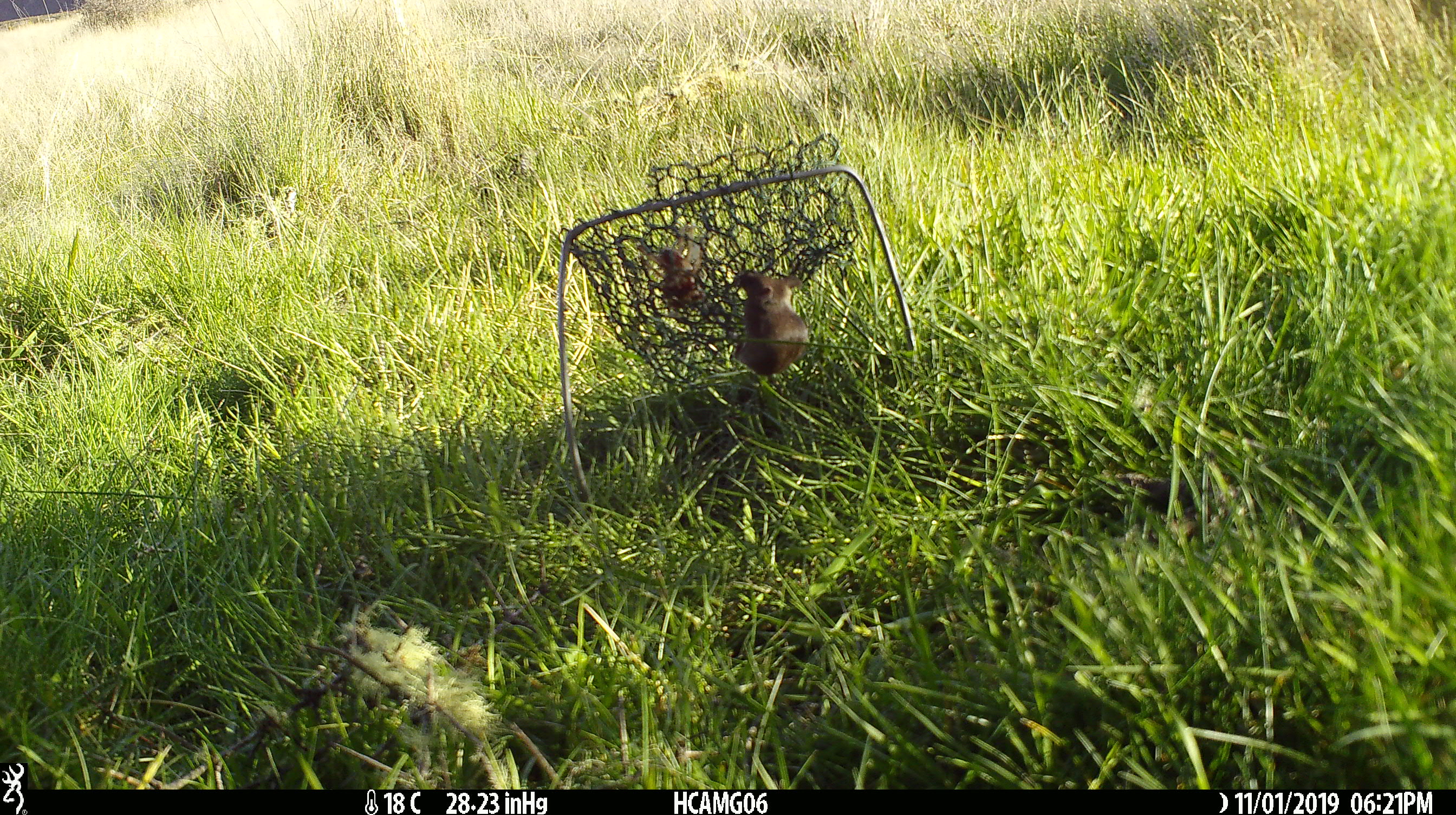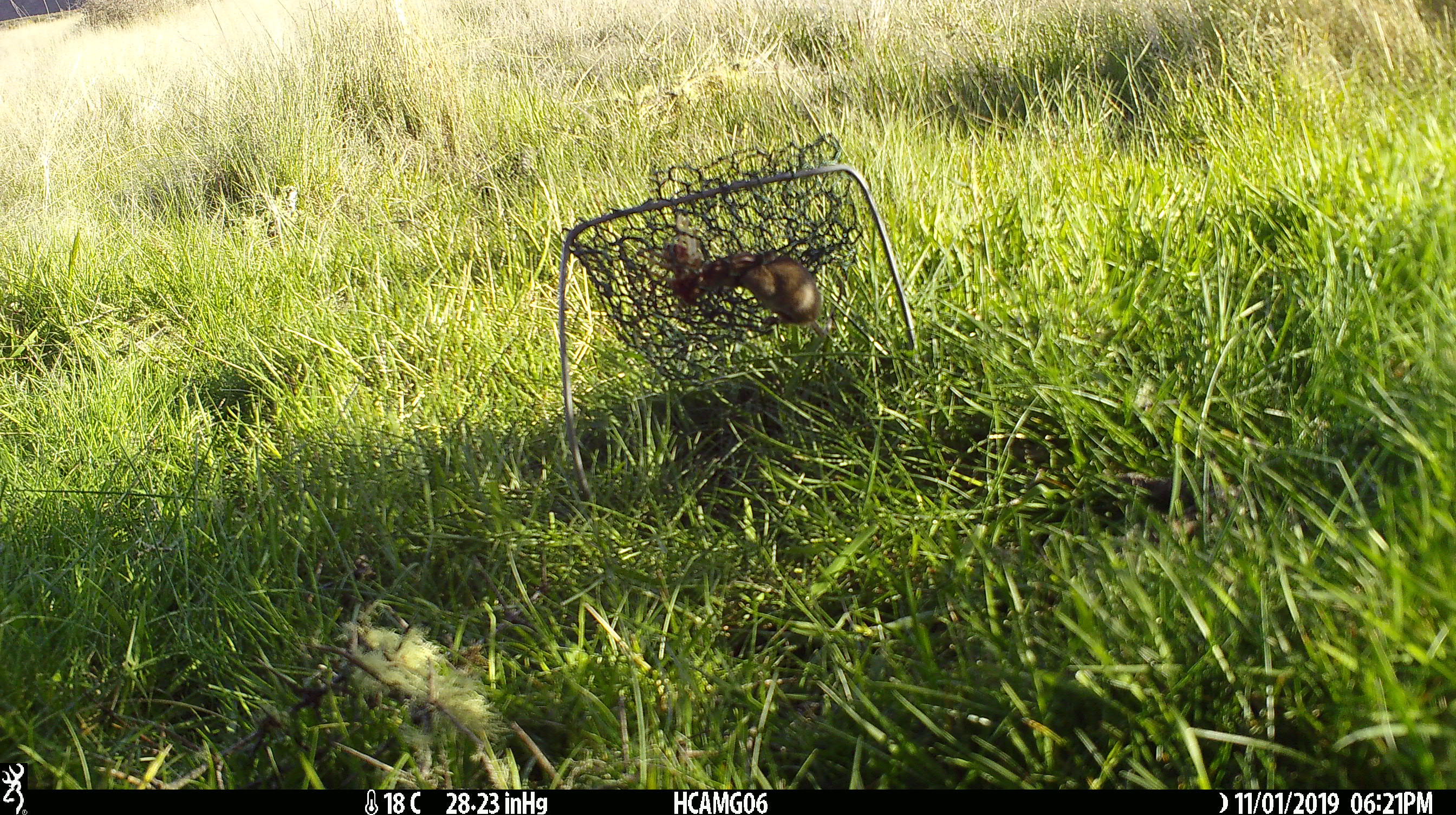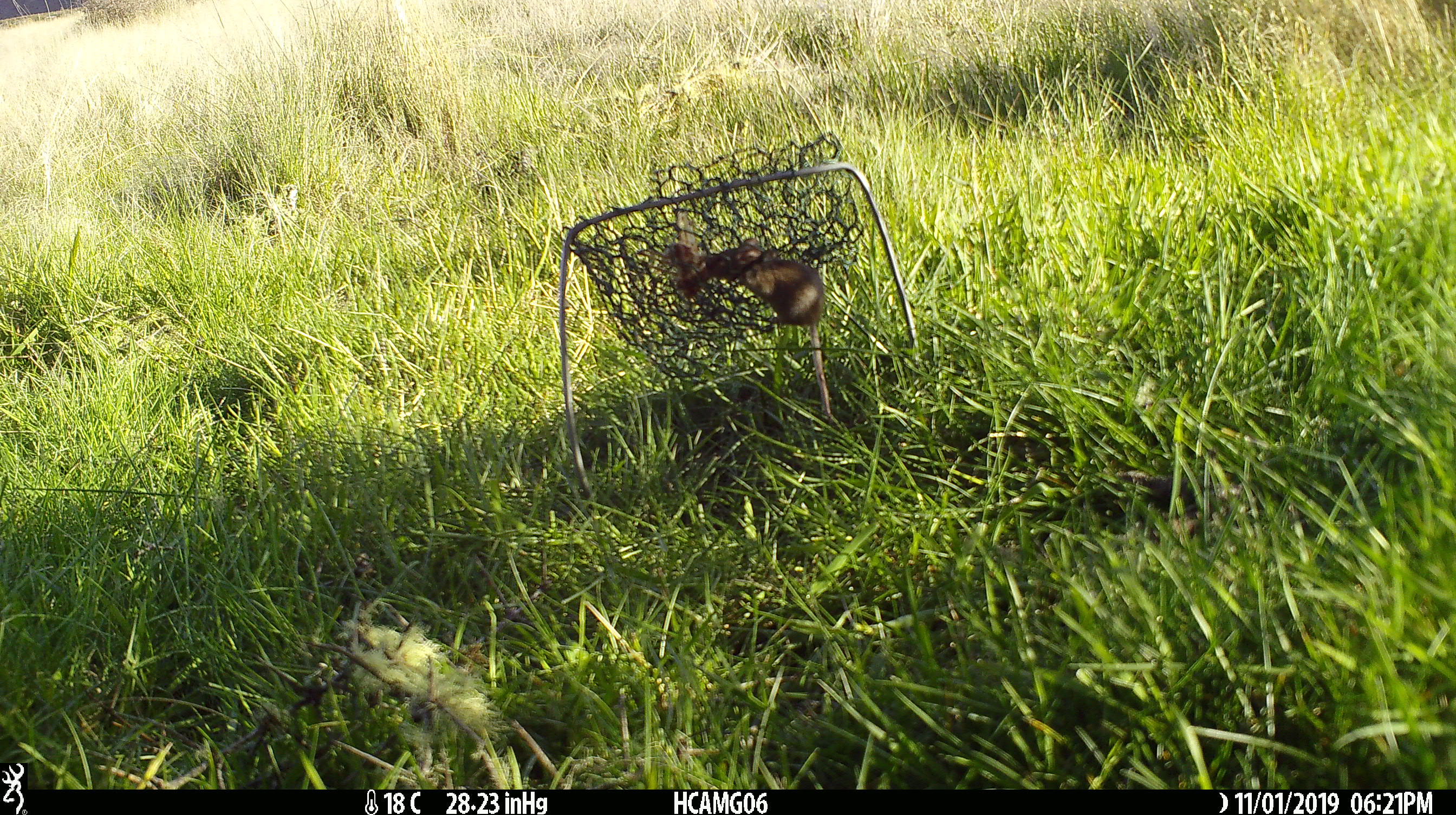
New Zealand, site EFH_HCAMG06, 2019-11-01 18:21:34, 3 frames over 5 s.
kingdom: Animalia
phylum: Chordata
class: Mammalia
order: Rodentia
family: Muridae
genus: Mus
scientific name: Mus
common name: mouse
Mouse (Mus).